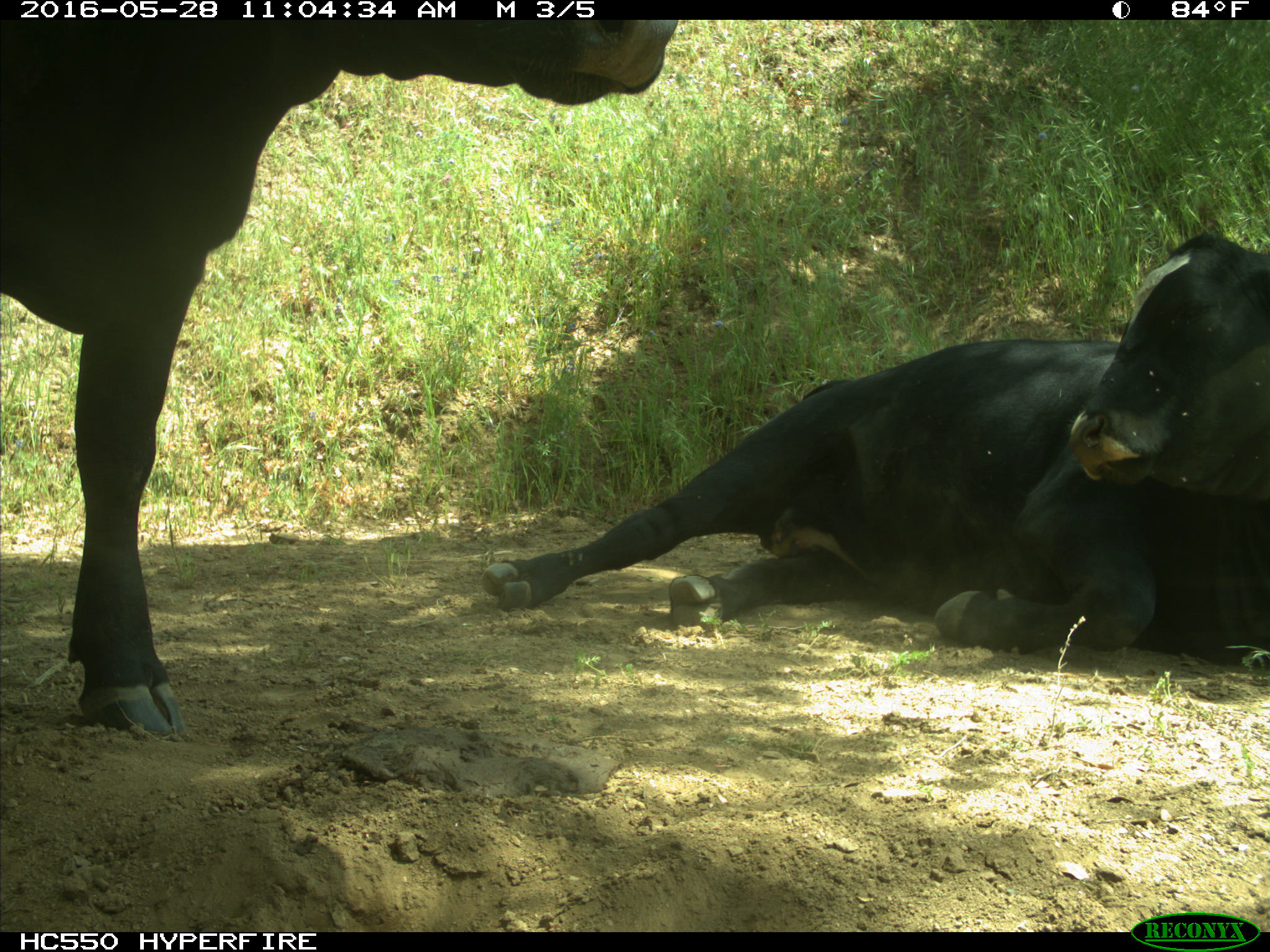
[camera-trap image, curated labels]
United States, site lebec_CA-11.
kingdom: Animalia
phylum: Chordata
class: Mammalia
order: Artiodactyla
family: Bovidae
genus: Bos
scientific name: Bos taurus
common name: domestic cow